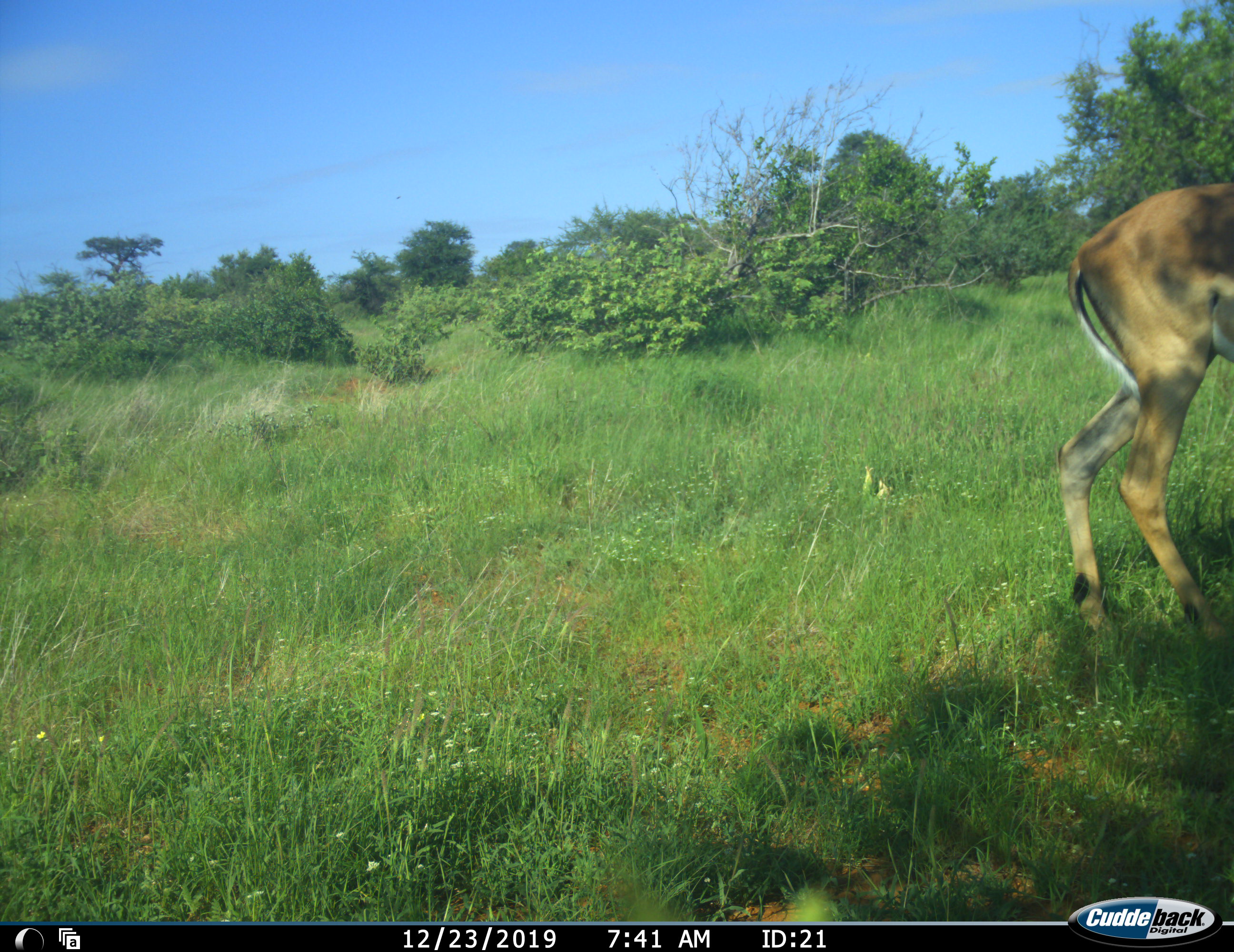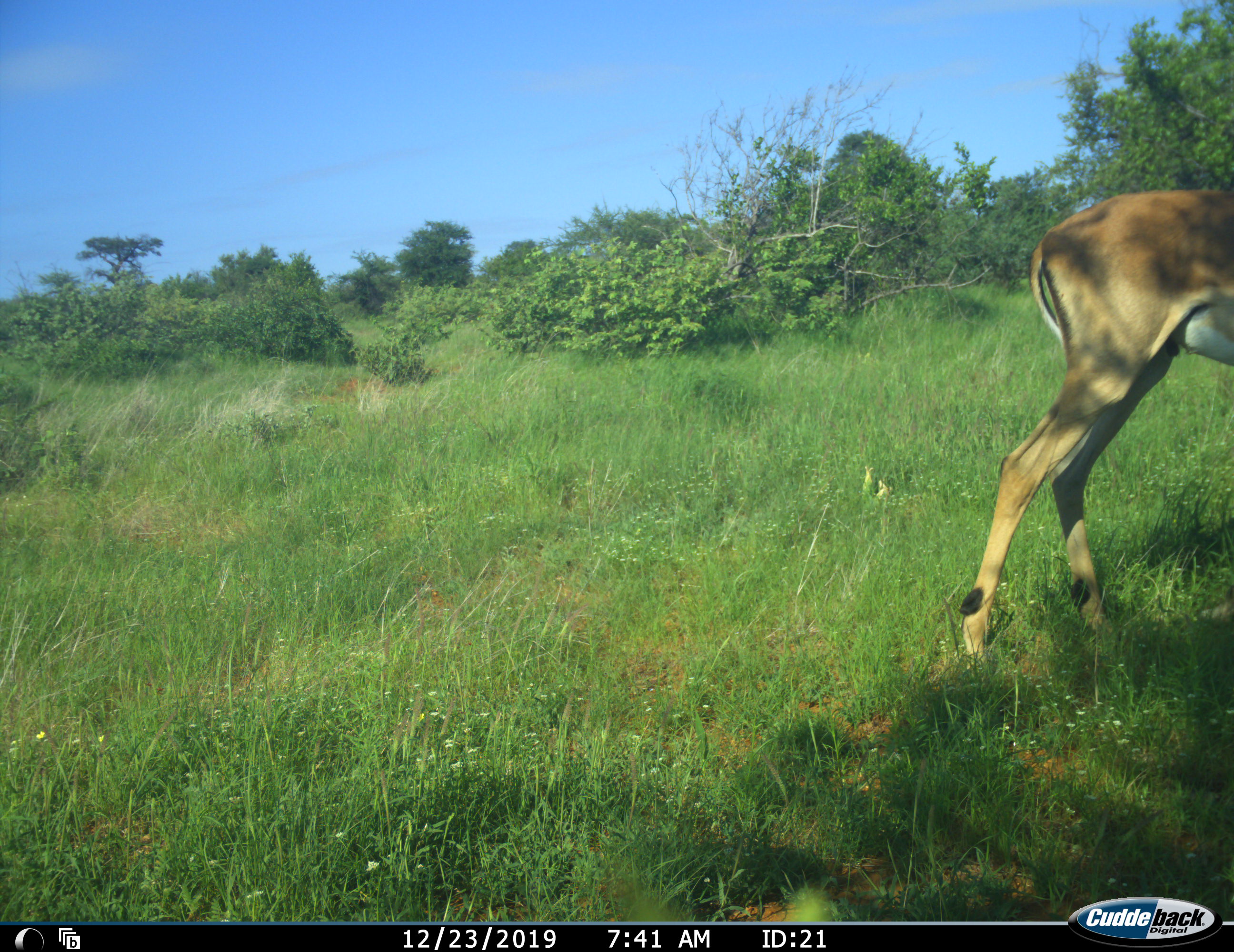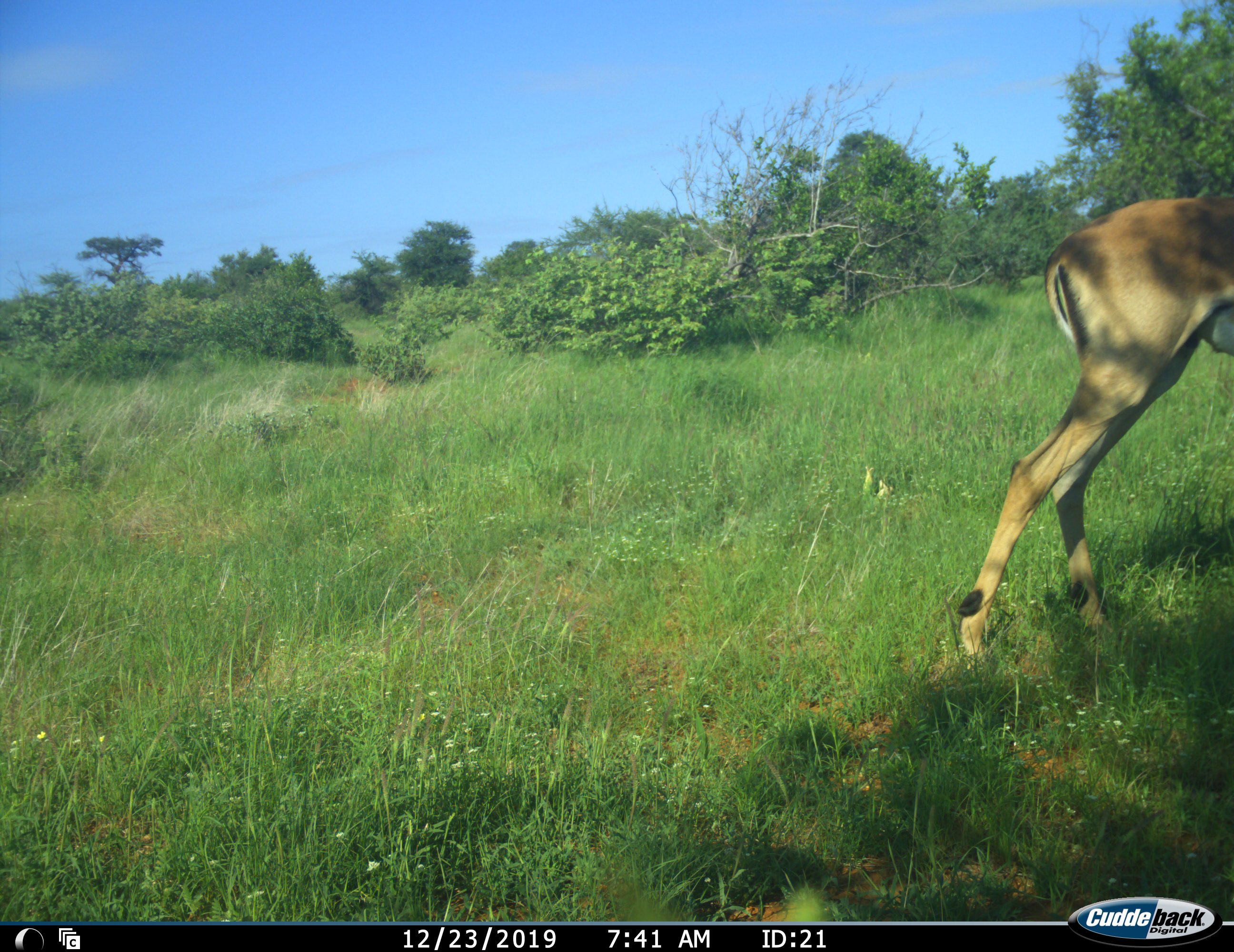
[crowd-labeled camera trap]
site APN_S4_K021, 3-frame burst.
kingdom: Animalia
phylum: Chordata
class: Mammalia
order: Artiodactyla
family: Bovidae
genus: Aepyceros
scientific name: Aepyceros melampus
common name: impala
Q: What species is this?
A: Impala (Aepyceros melampus).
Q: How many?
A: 1.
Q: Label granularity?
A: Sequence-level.